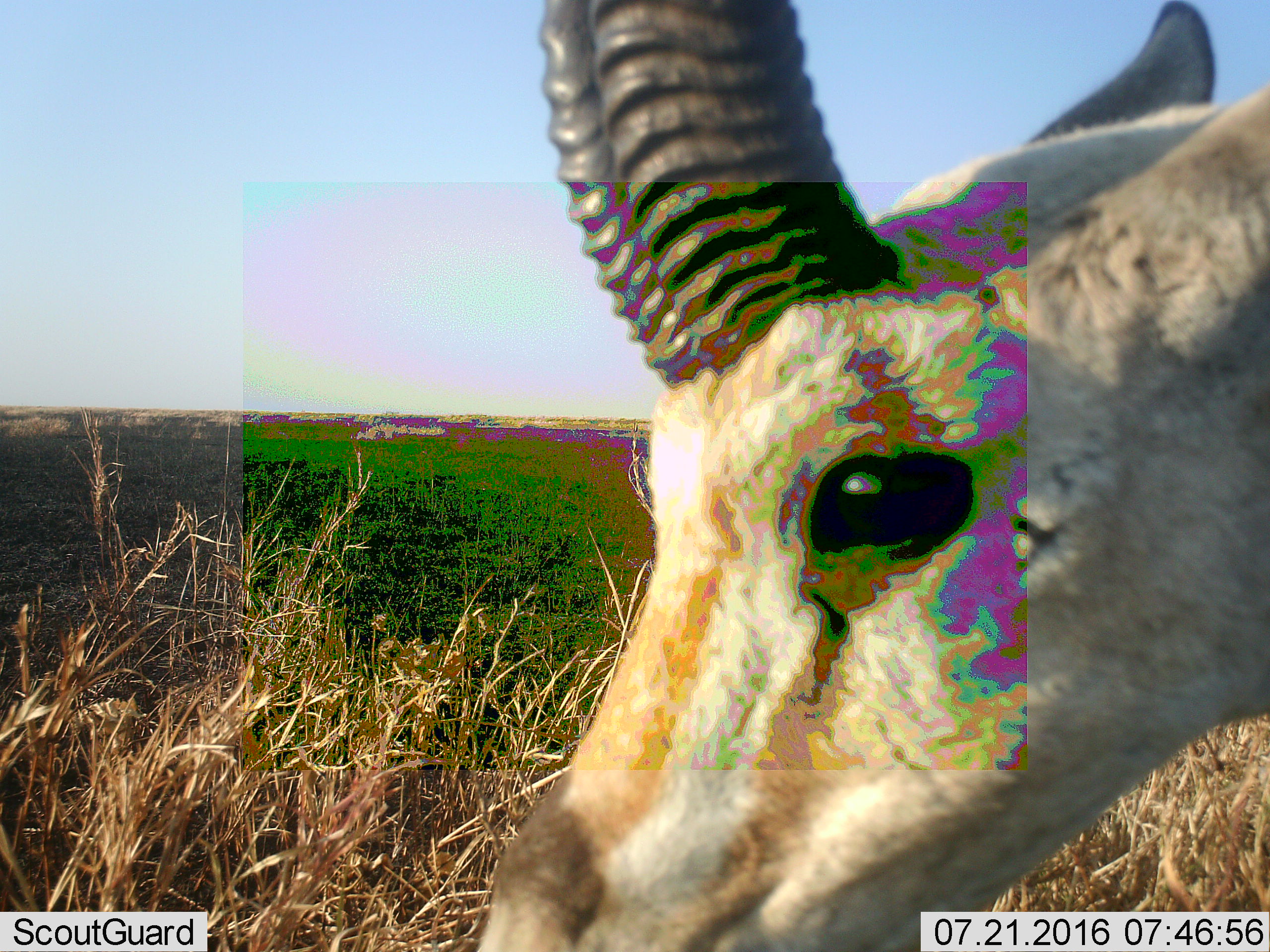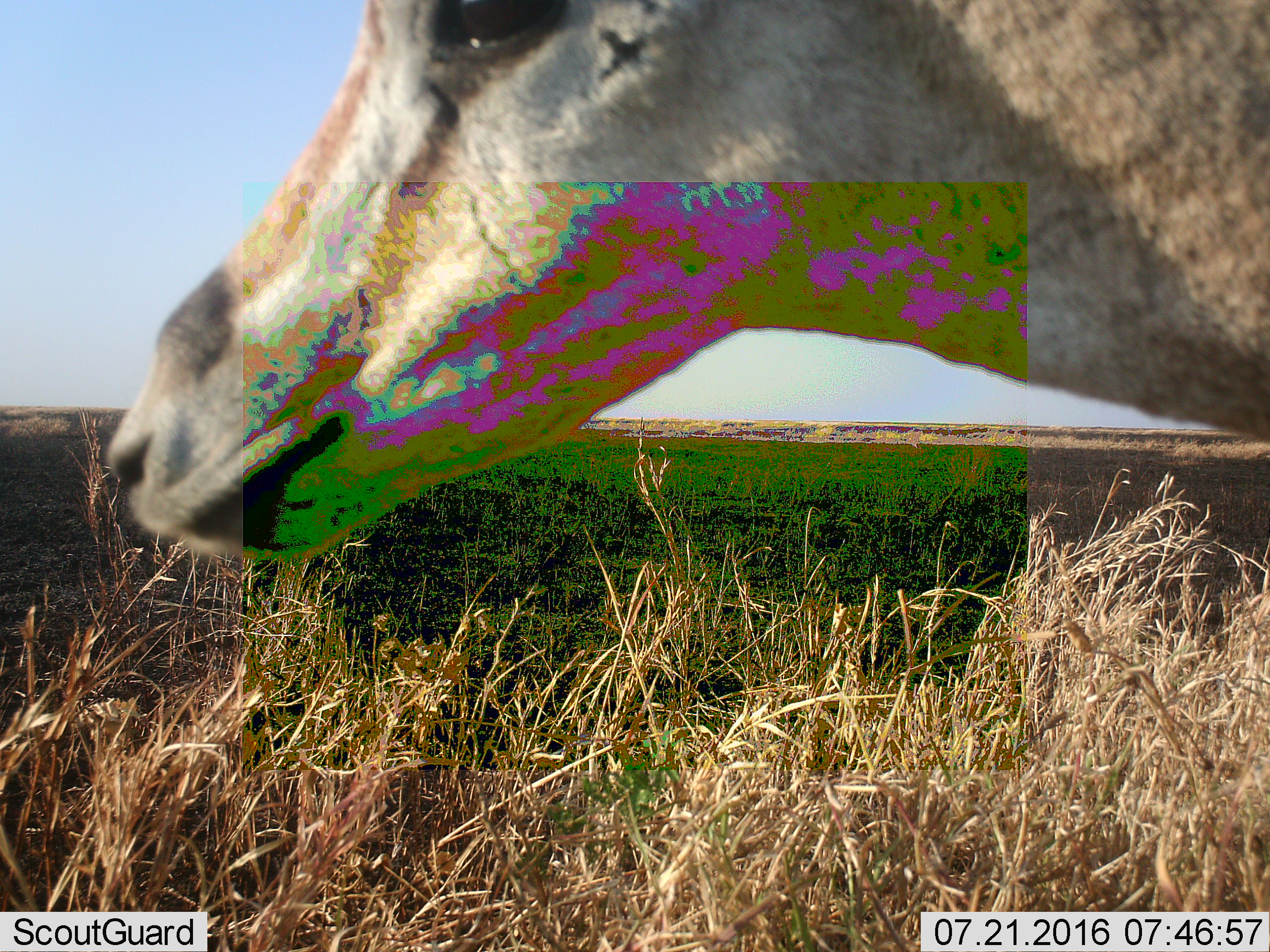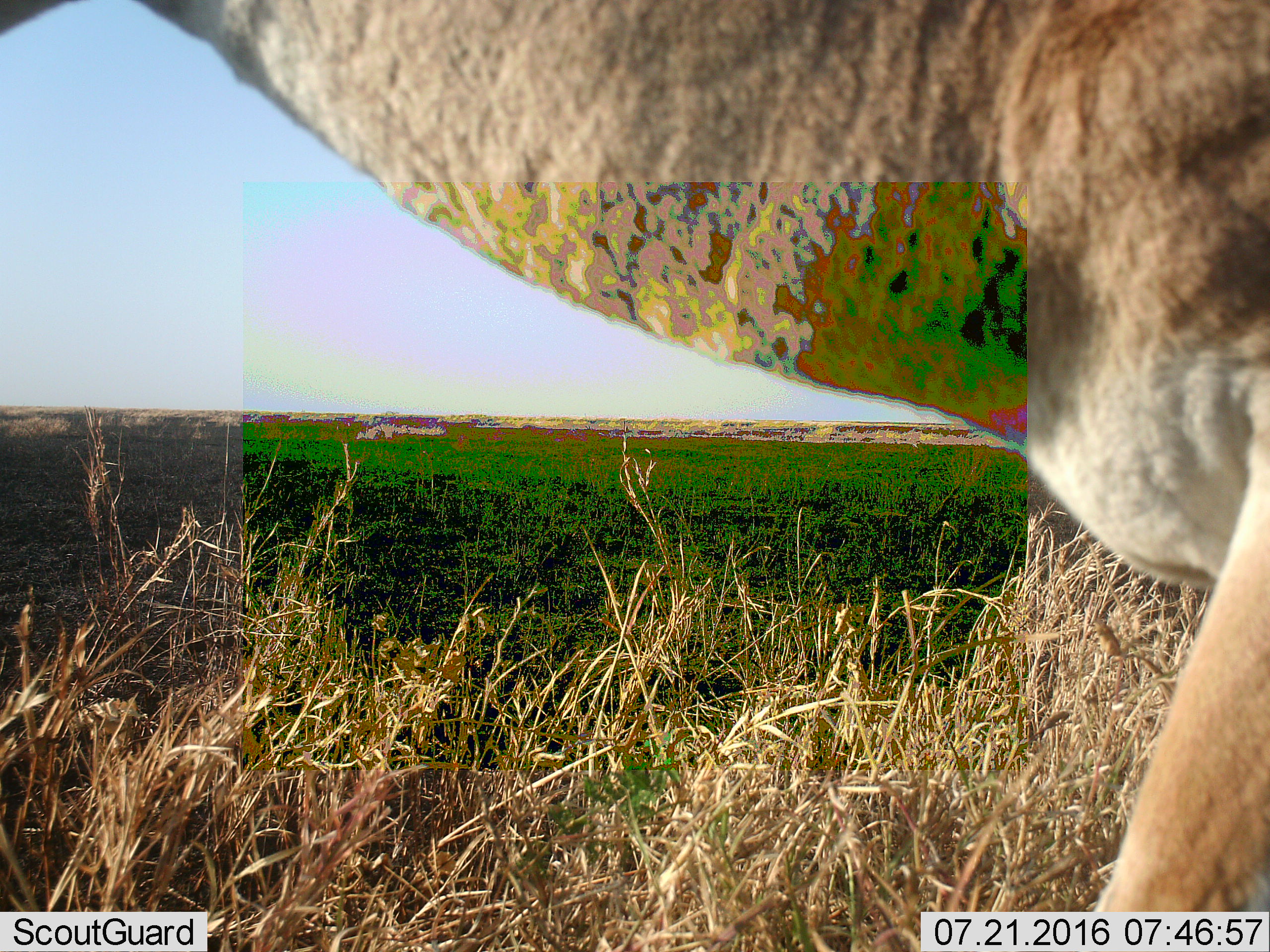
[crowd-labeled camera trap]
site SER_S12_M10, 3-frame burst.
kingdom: Animalia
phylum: Chordata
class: Mammalia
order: Artiodactyla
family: Bovidae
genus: Eudorcas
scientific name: Eudorcas thomsonii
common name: thomson's gazelle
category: gazellethomsons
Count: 1.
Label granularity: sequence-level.